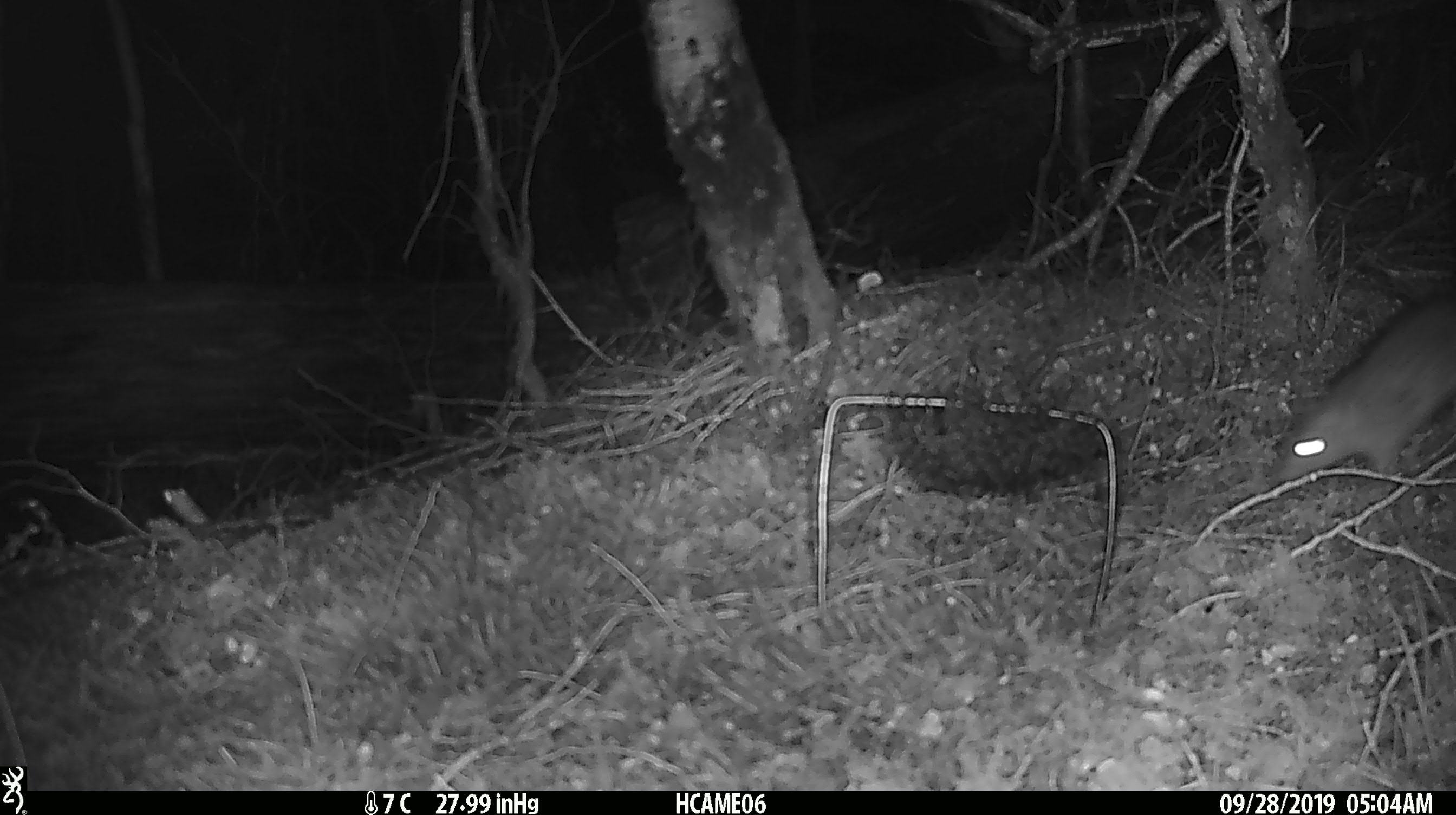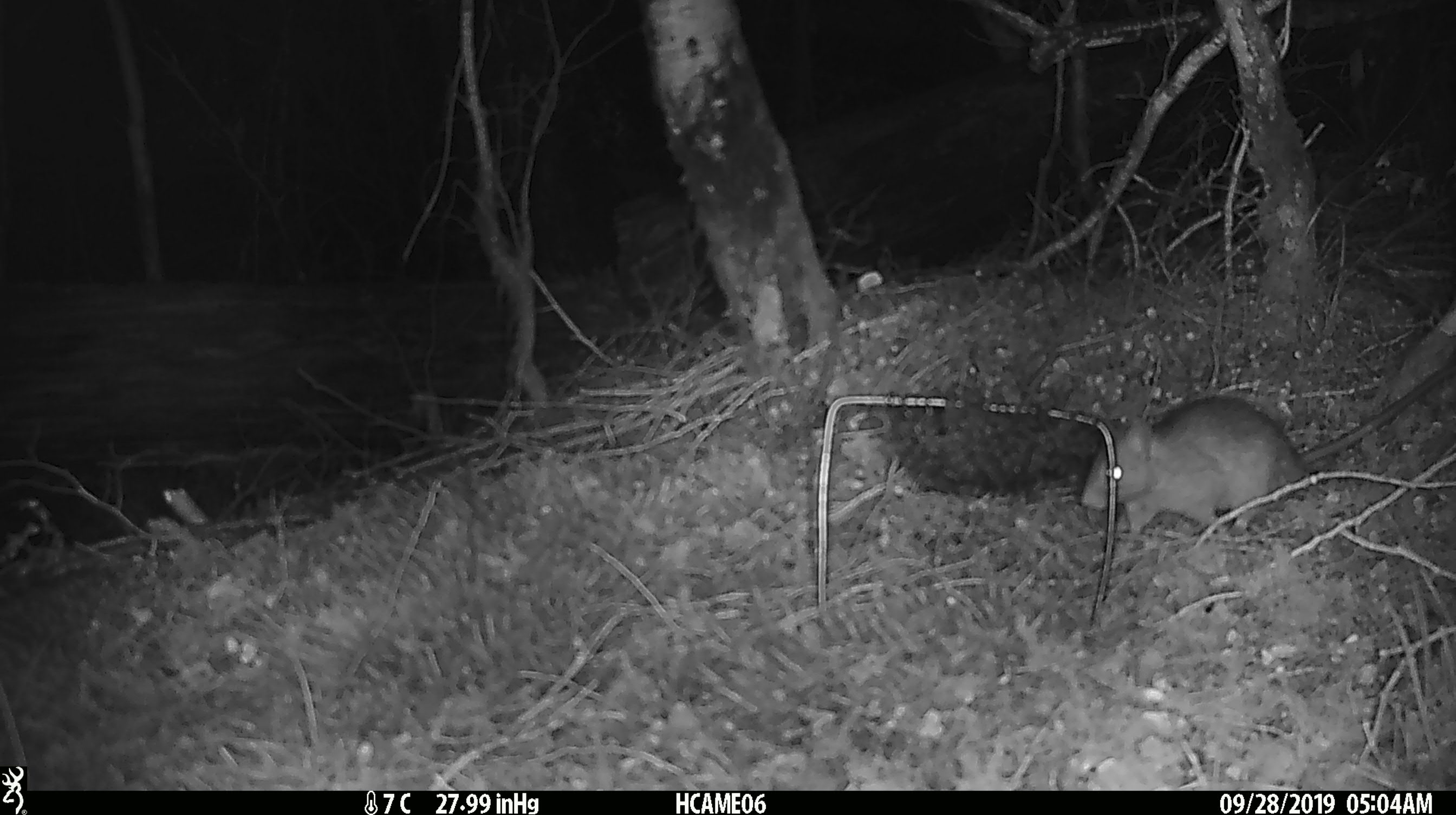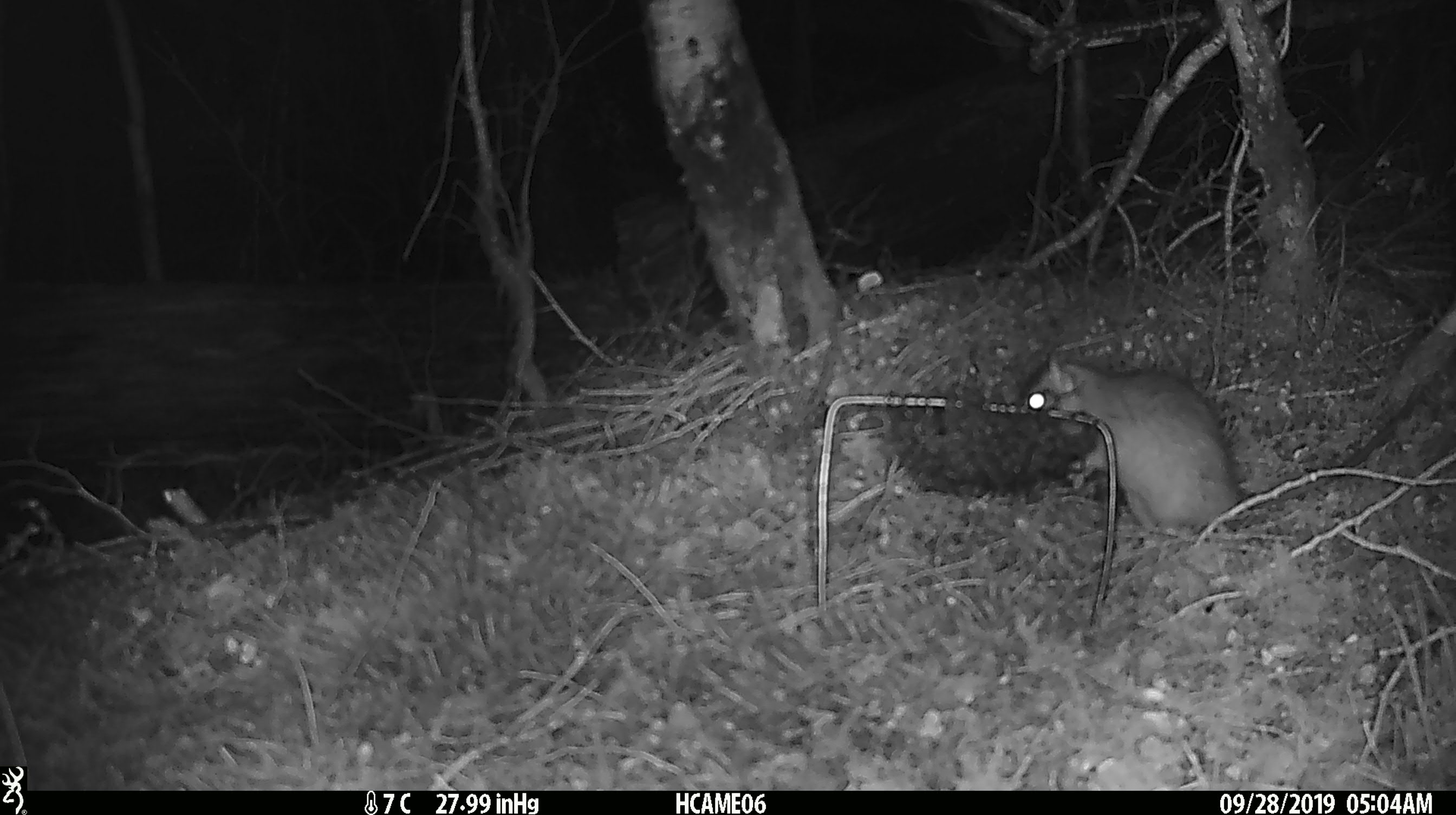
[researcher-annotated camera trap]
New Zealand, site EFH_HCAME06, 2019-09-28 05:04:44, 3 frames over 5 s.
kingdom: Animalia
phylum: Chordata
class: Mammalia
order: Rodentia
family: Muridae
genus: Rattus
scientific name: Rattus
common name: rat